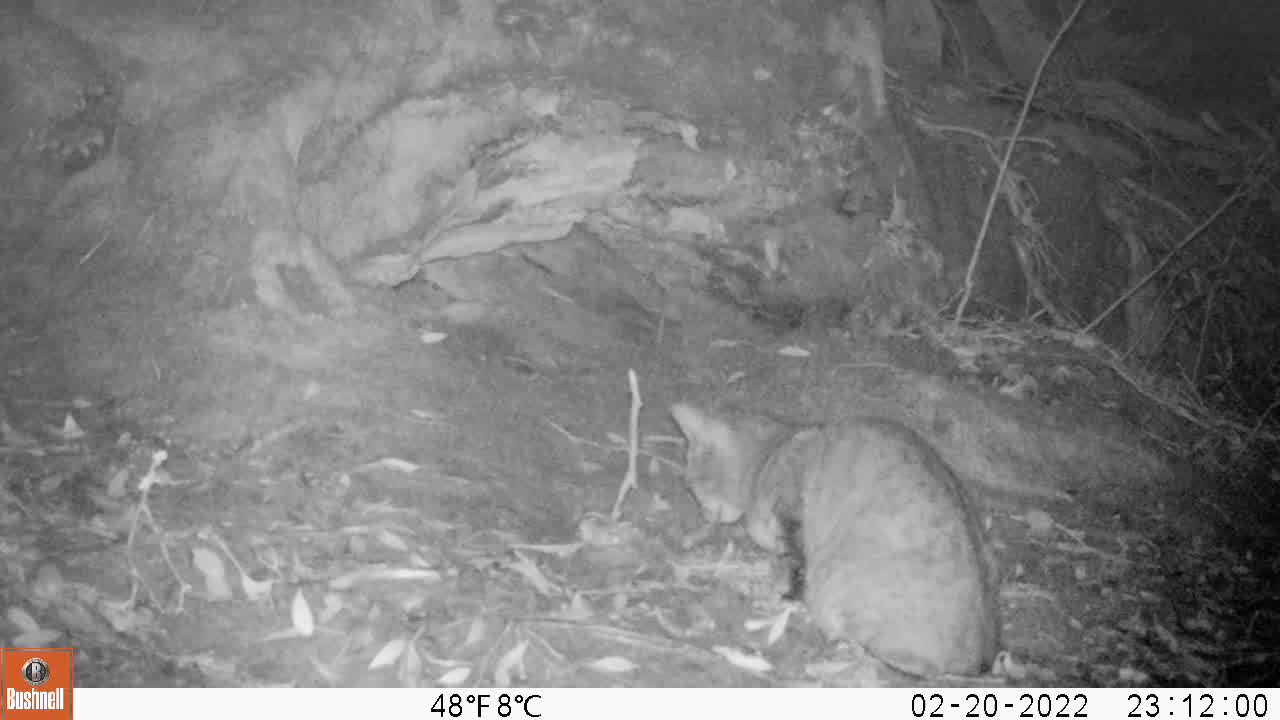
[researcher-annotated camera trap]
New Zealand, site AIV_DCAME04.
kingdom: Animalia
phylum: Chordata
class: Mammalia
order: Carnivora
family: Felidae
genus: Felis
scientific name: Felis catus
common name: domestic cat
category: cat